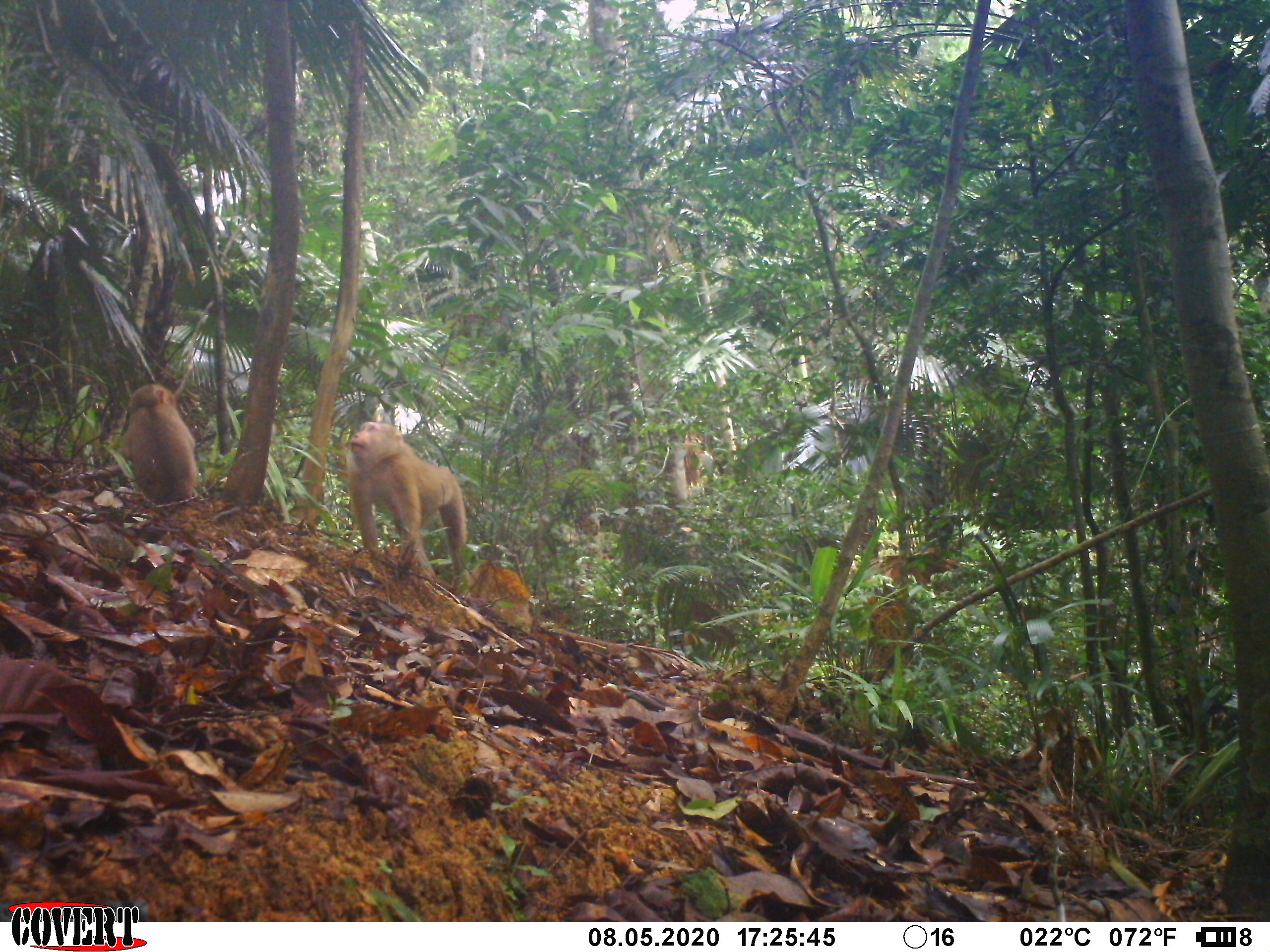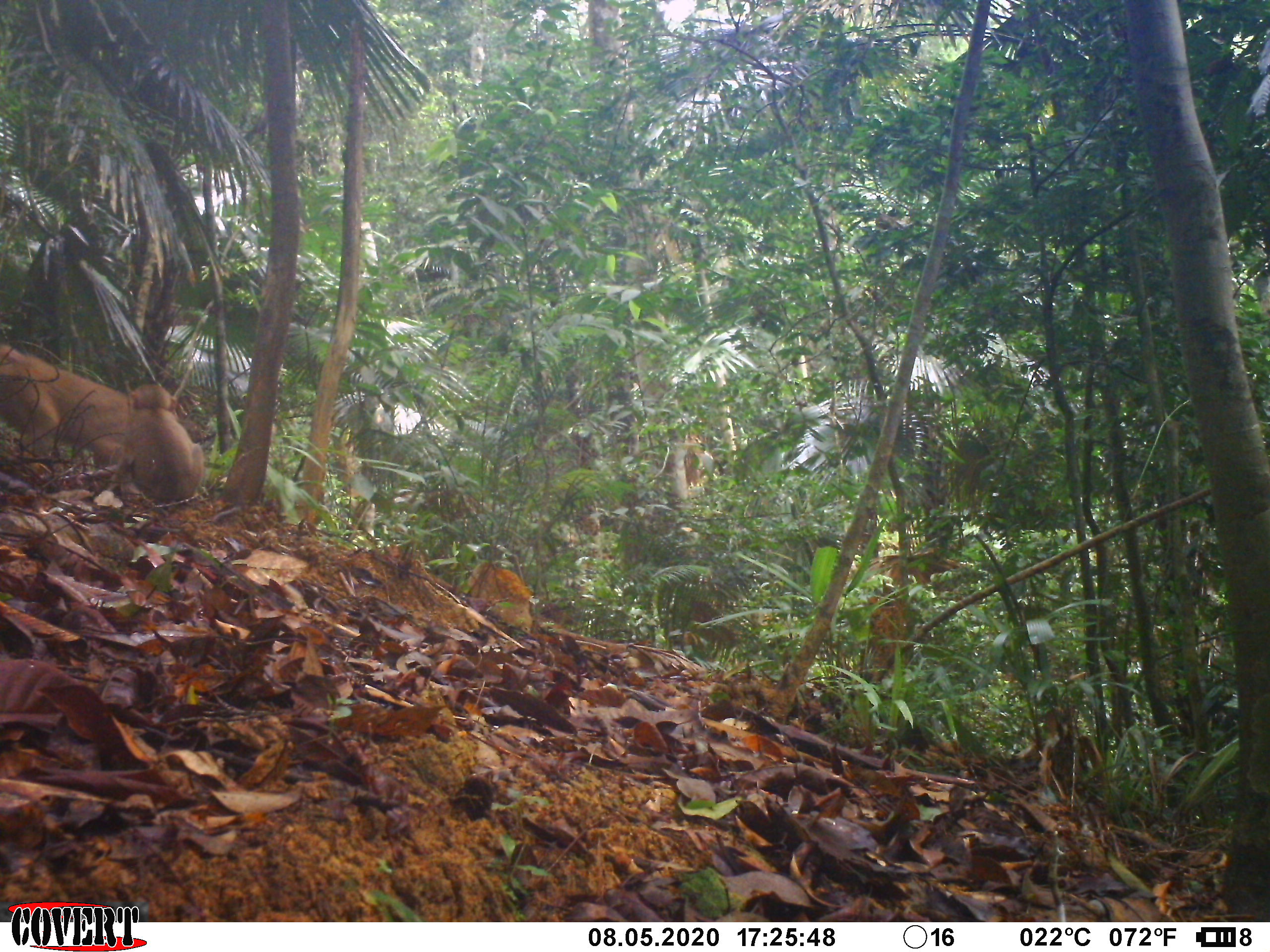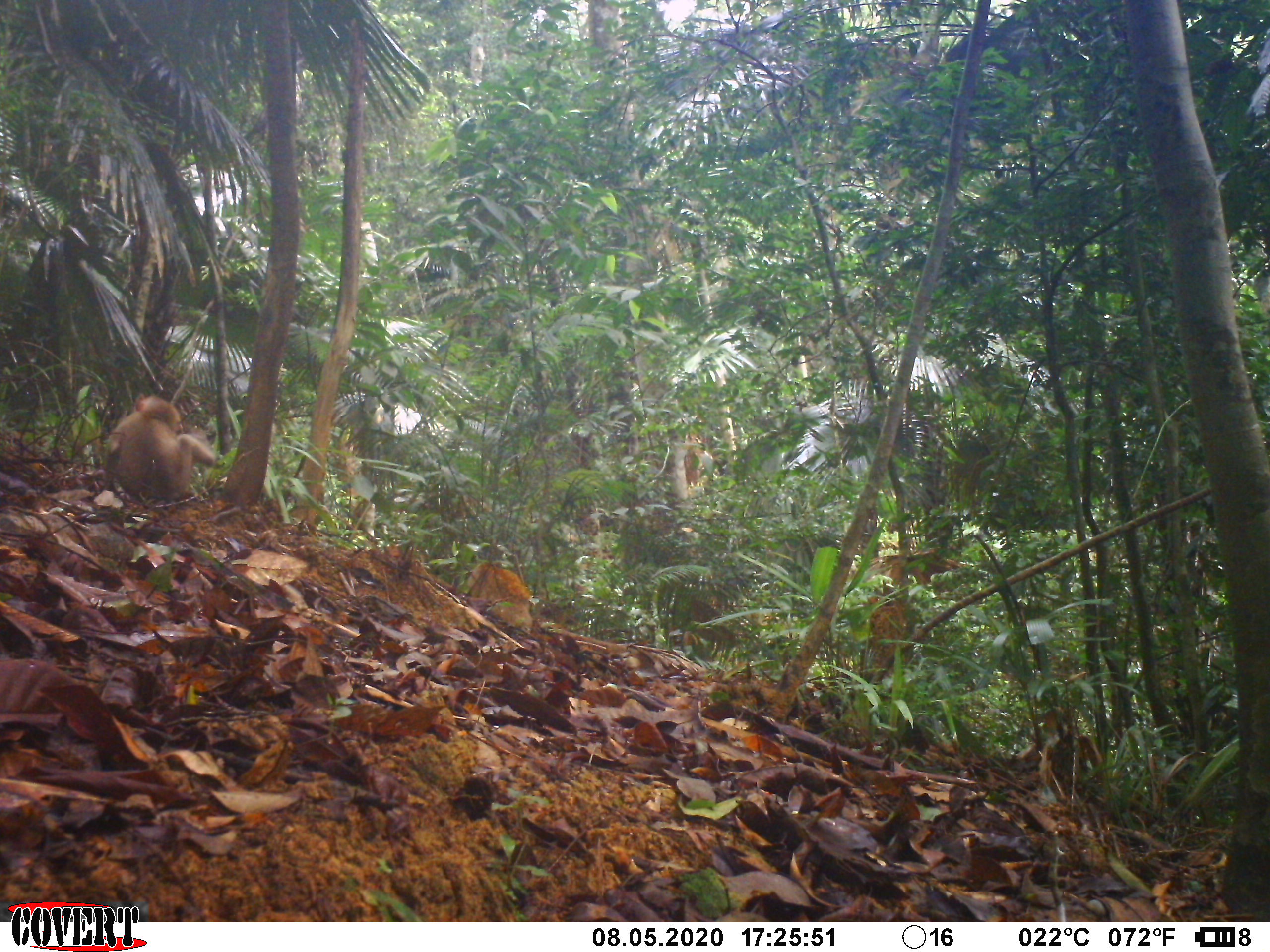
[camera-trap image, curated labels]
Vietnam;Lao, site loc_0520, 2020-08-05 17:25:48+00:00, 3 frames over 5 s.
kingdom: Animalia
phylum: Chordata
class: Mammalia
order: Primates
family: Cercopithecidae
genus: Macaca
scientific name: Macaca nemestrina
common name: pig-tailed macaque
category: pig tailed macaque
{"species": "pig tailed macaque (pig-tailed macaque) (Macaca nemestrina)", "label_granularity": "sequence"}